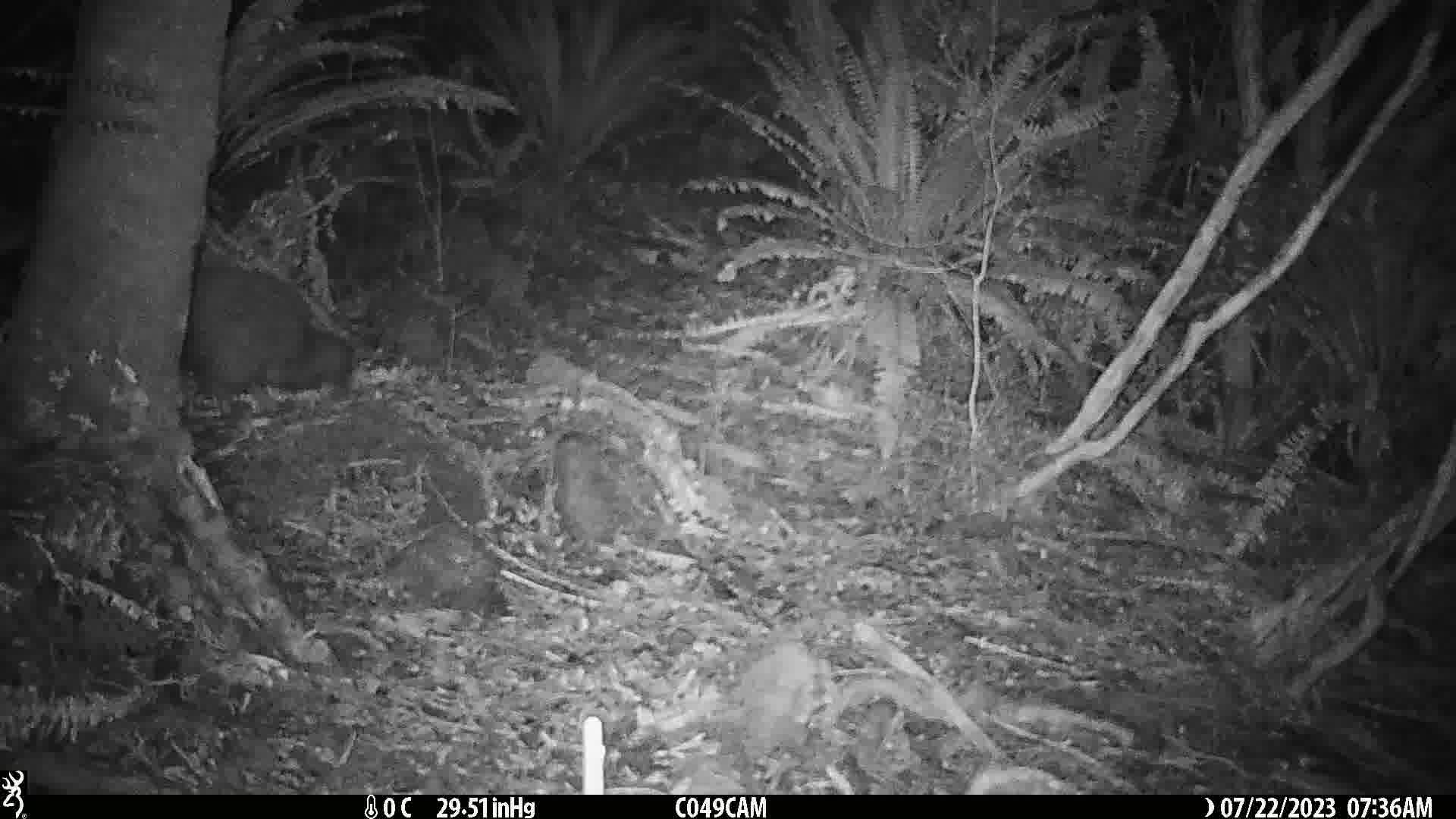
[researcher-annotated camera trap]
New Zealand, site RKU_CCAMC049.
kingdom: Animalia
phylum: Chordata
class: Aves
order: Apterygiformes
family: Apterygidae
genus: Apteryx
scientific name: Apteryx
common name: kiwi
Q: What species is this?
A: Kiwi (Apteryx).